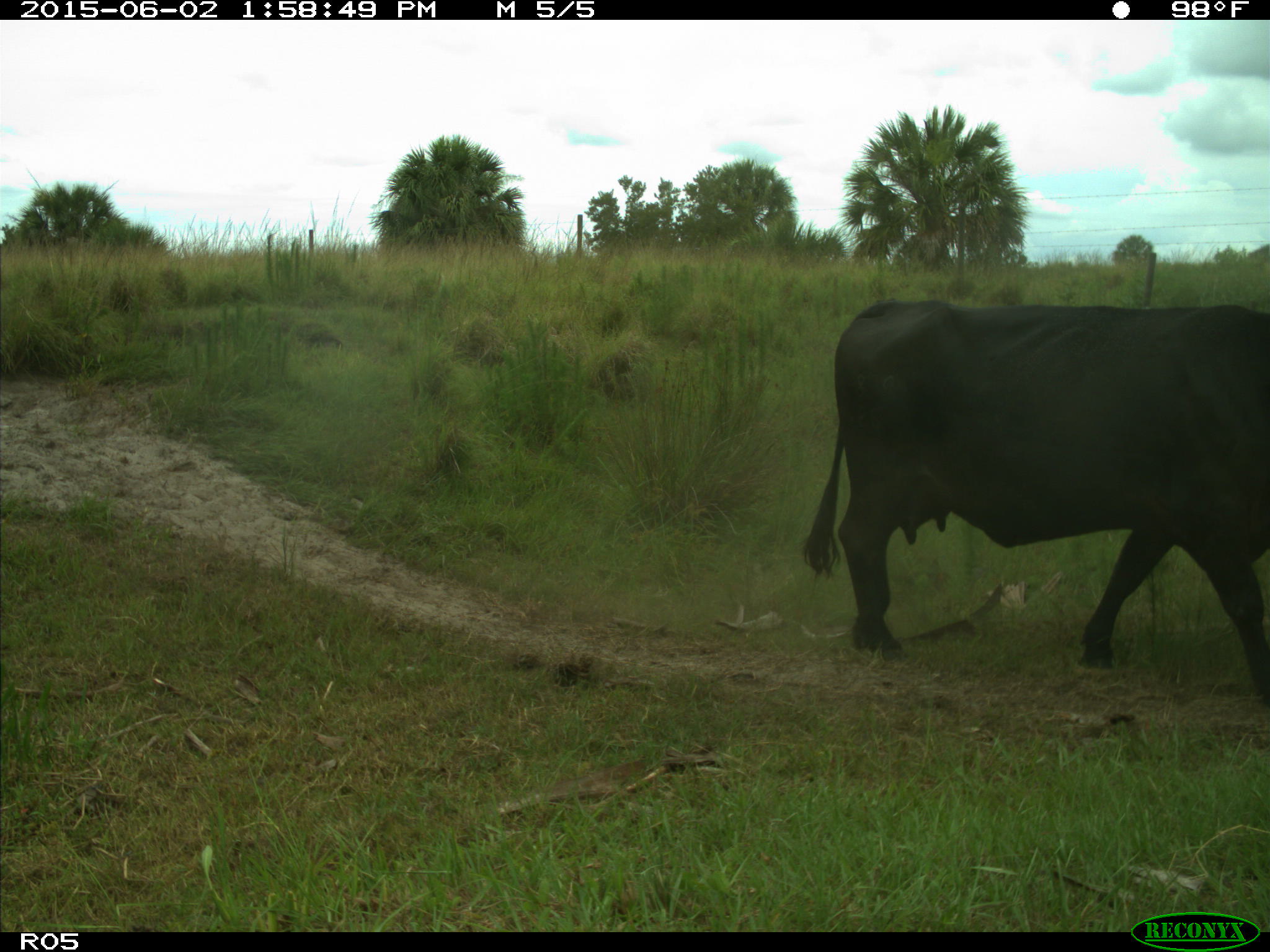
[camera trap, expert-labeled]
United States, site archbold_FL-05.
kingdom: Animalia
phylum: Chordata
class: Mammalia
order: Artiodactyla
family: Bovidae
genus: Bos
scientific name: Bos taurus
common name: domestic cow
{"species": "Bos taurus (domestic cow)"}